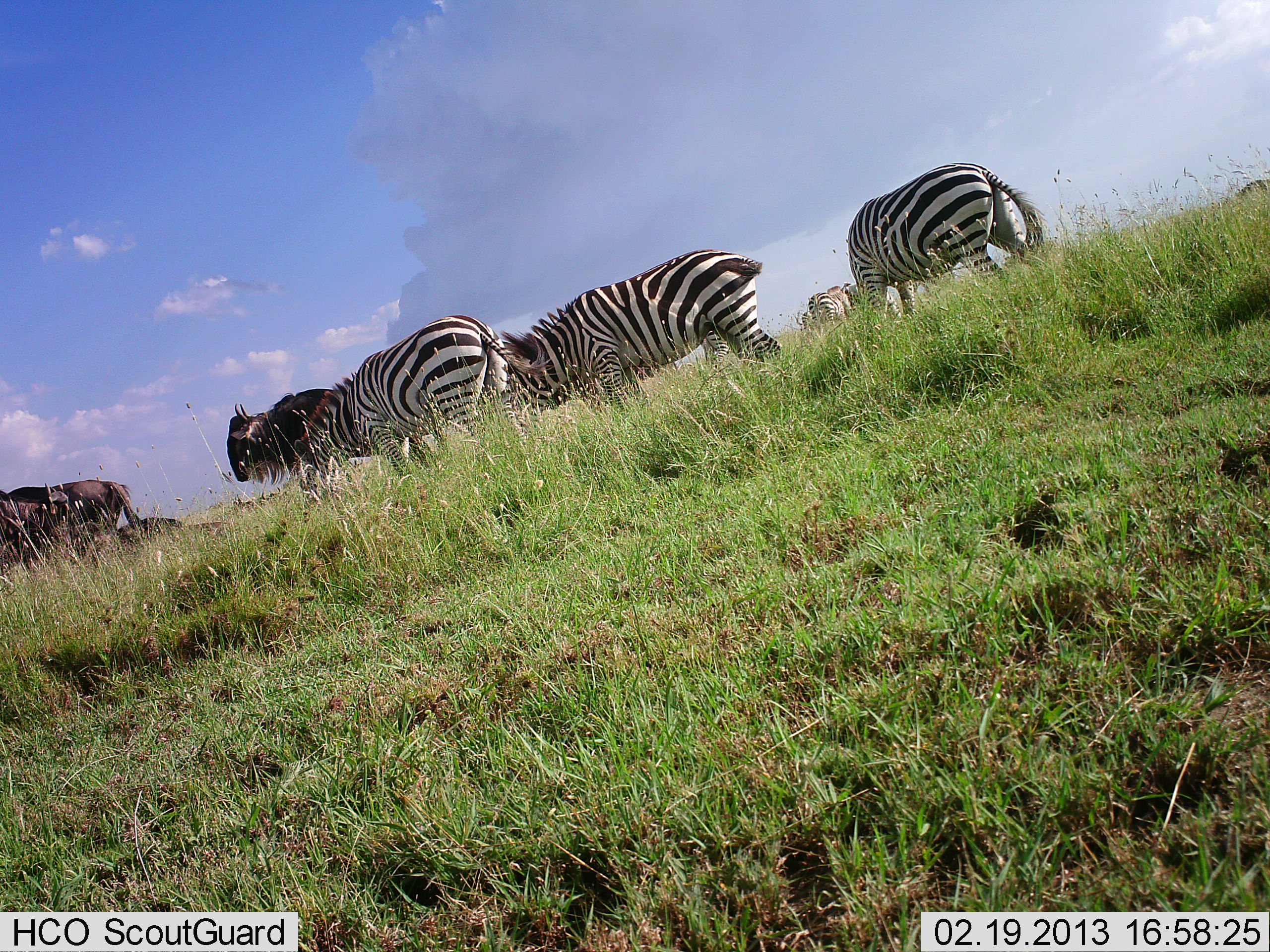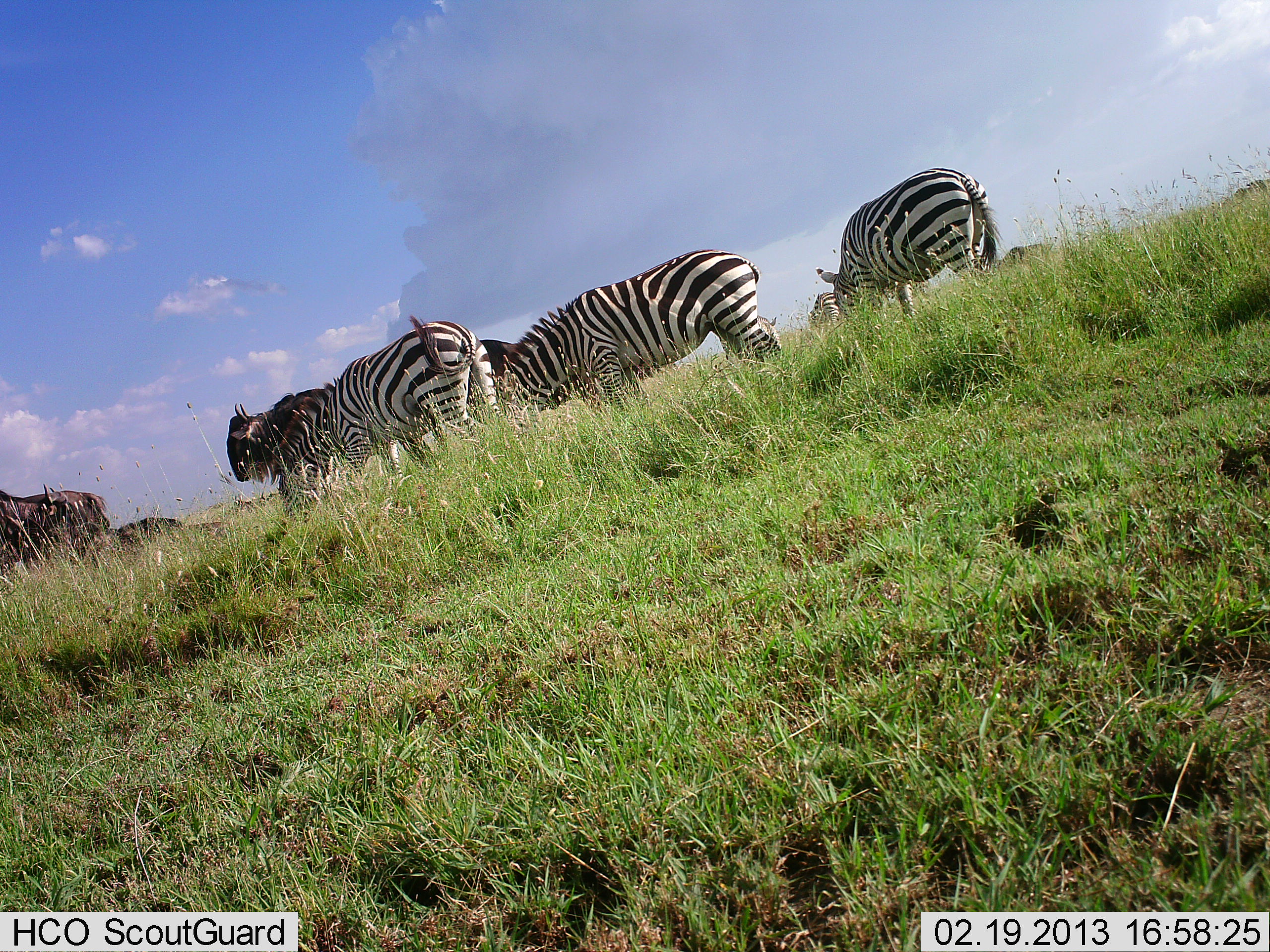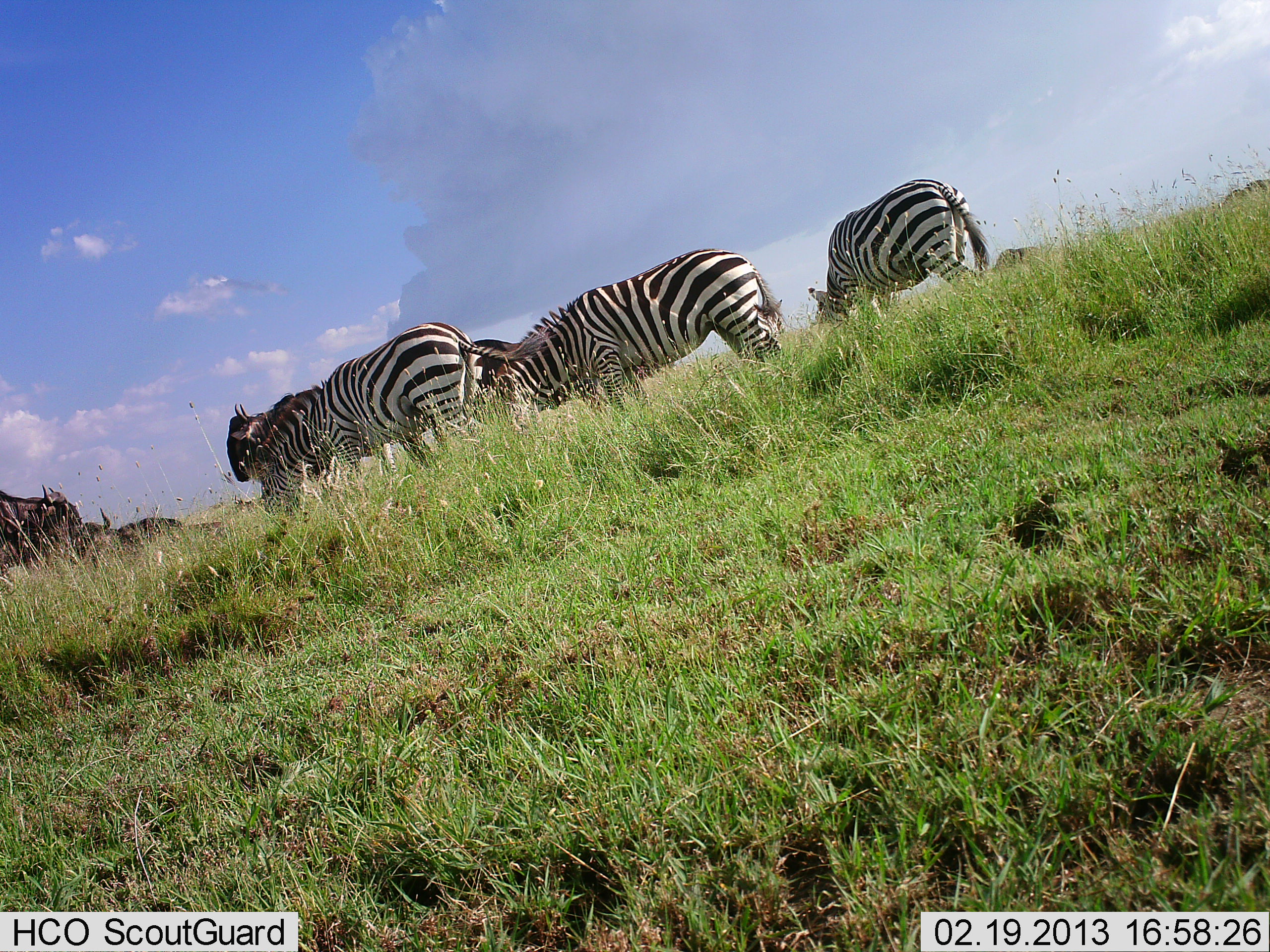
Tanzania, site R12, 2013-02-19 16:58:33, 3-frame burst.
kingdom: Animalia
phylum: Chordata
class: Mammalia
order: Artiodactyla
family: Bovidae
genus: Connochaetes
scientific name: Connochaetes taurinus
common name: blue wildebeest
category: wildebeest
Wildebeest (blue wildebeest) (Connochaetes taurinus), count 4. Behavior (volunteer vote fractions): standing 72%, resting 35%, moving 30%, interacting 0%. Young present (vote fraction): 0%. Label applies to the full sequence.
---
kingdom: Animalia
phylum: Chordata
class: Mammalia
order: Perissodactyla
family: Equidae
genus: Equus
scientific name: Equus quagga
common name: plains zebra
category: zebra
Zebra (plains zebra) (Equus quagga), count 3. Behavior (volunteer vote fractions): standing 39%, resting 0%, moving 20%, interacting 0%. Young present (vote fraction): 0%. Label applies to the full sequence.